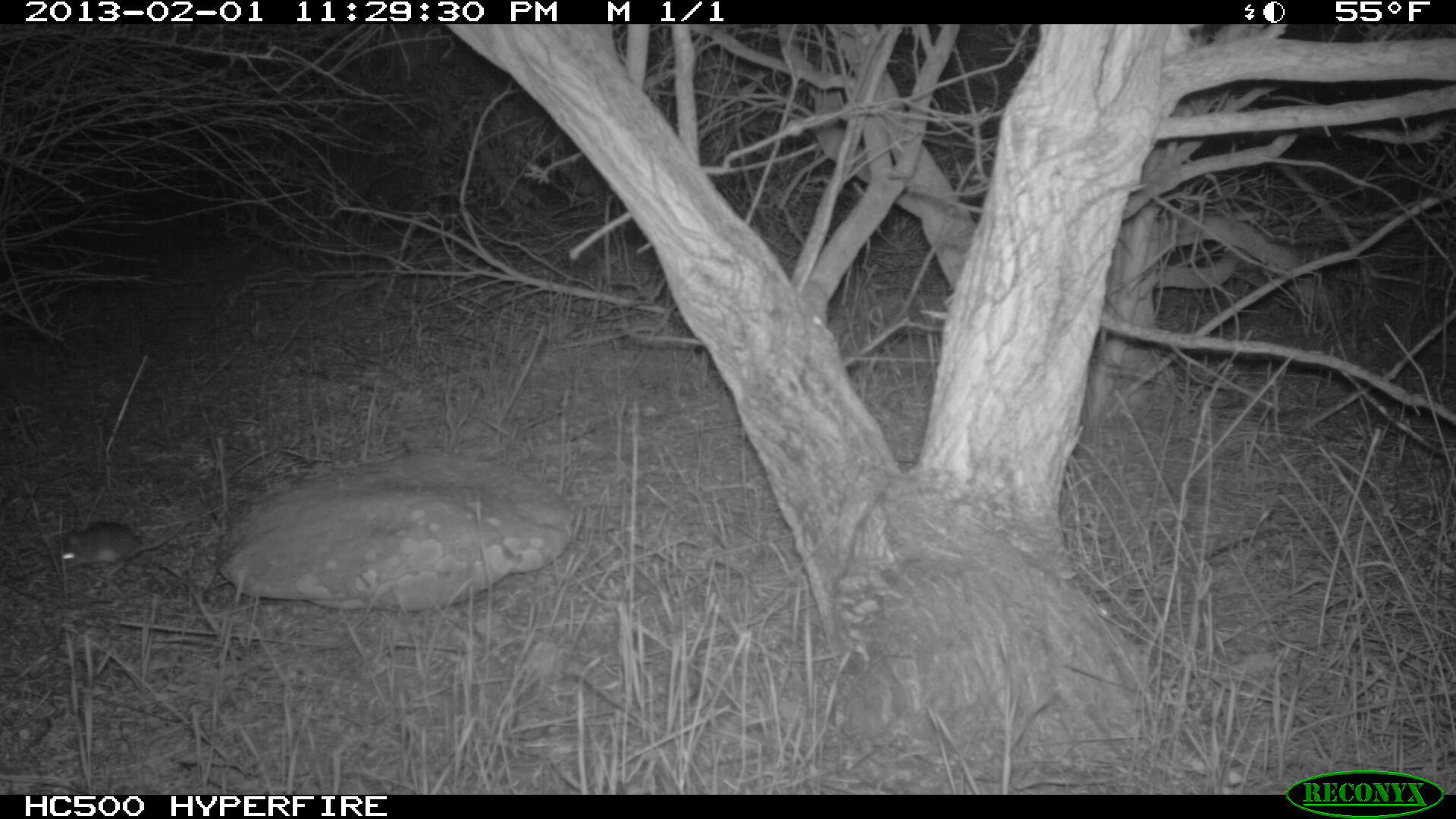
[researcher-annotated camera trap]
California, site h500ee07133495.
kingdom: Animalia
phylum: Chordata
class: Mammalia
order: Rodentia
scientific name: Rodentia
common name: rodent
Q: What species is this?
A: Rodent (Rodentia).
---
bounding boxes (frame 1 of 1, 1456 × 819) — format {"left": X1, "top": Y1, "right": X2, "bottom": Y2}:
rodent: {"left": 56, "top": 518, "right": 199, "bottom": 576}